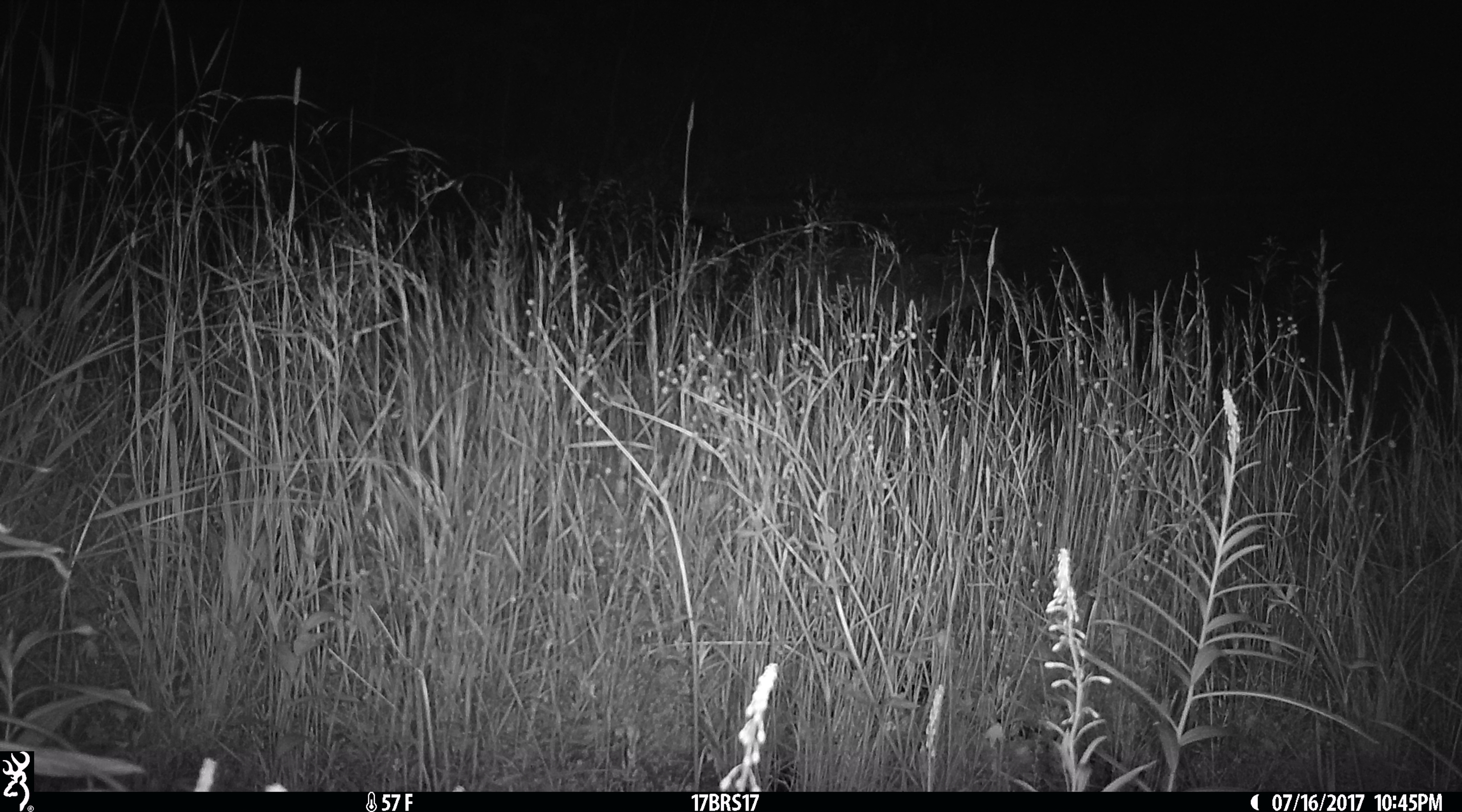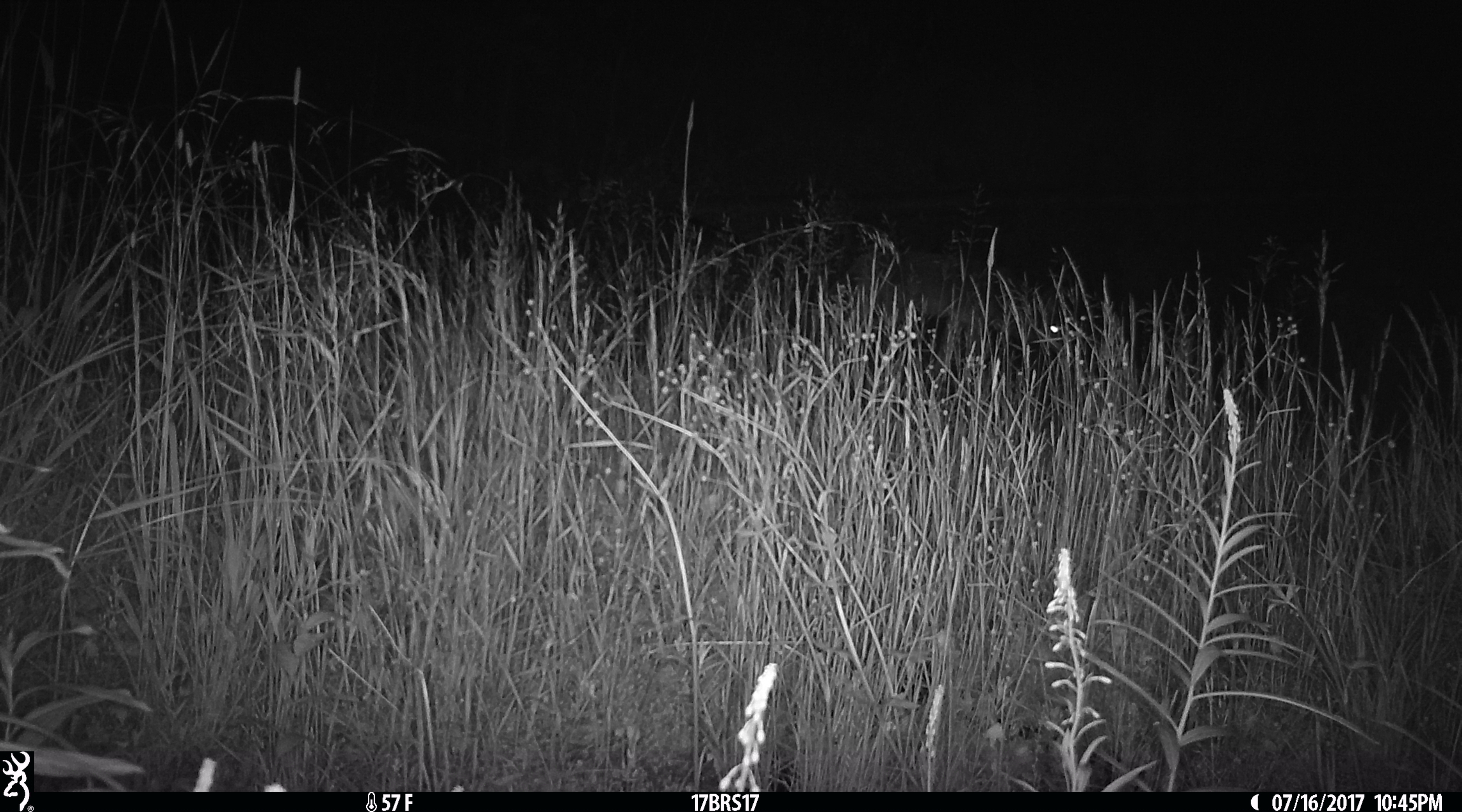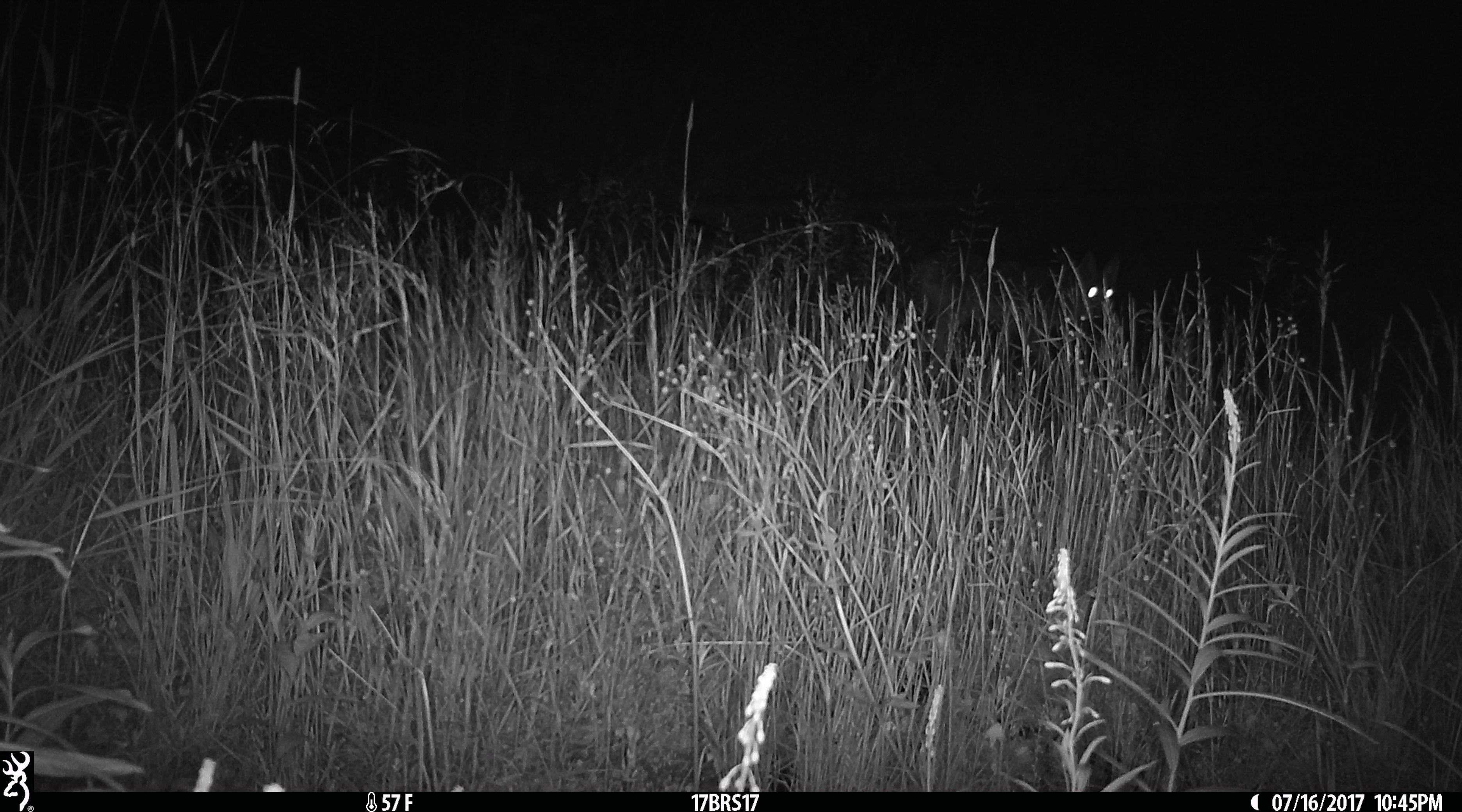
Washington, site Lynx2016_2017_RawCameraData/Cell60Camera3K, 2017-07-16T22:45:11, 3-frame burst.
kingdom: Animalia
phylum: Chordata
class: Mammalia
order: Carnivora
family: Canidae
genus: Canis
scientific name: Canis latrans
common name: coyote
Canis latrans (coyote). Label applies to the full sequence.